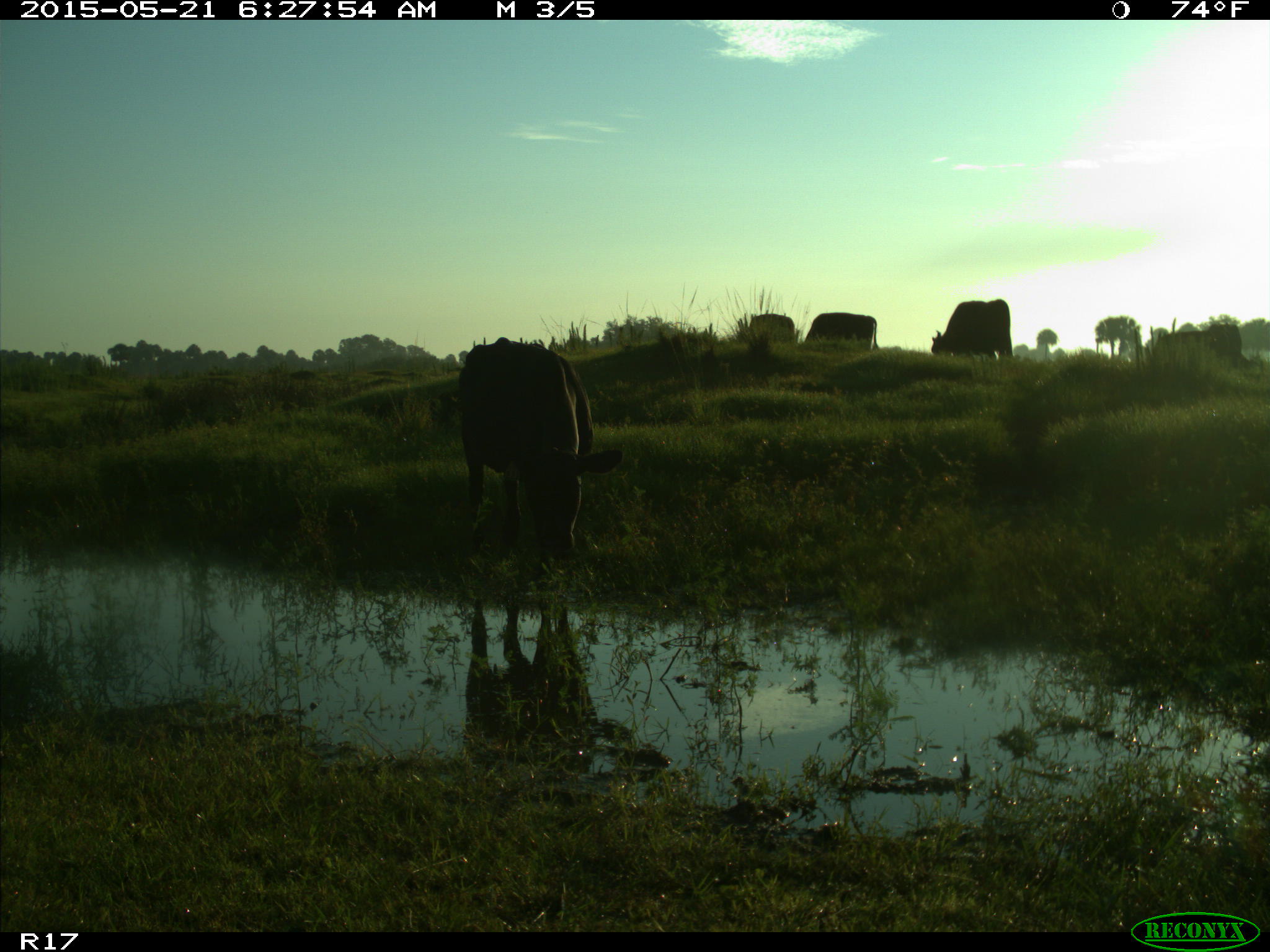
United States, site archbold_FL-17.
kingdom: Animalia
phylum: Chordata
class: Mammalia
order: Artiodactyla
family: Bovidae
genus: Bos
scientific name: Bos taurus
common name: domestic cow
Bos taurus (domestic cow).